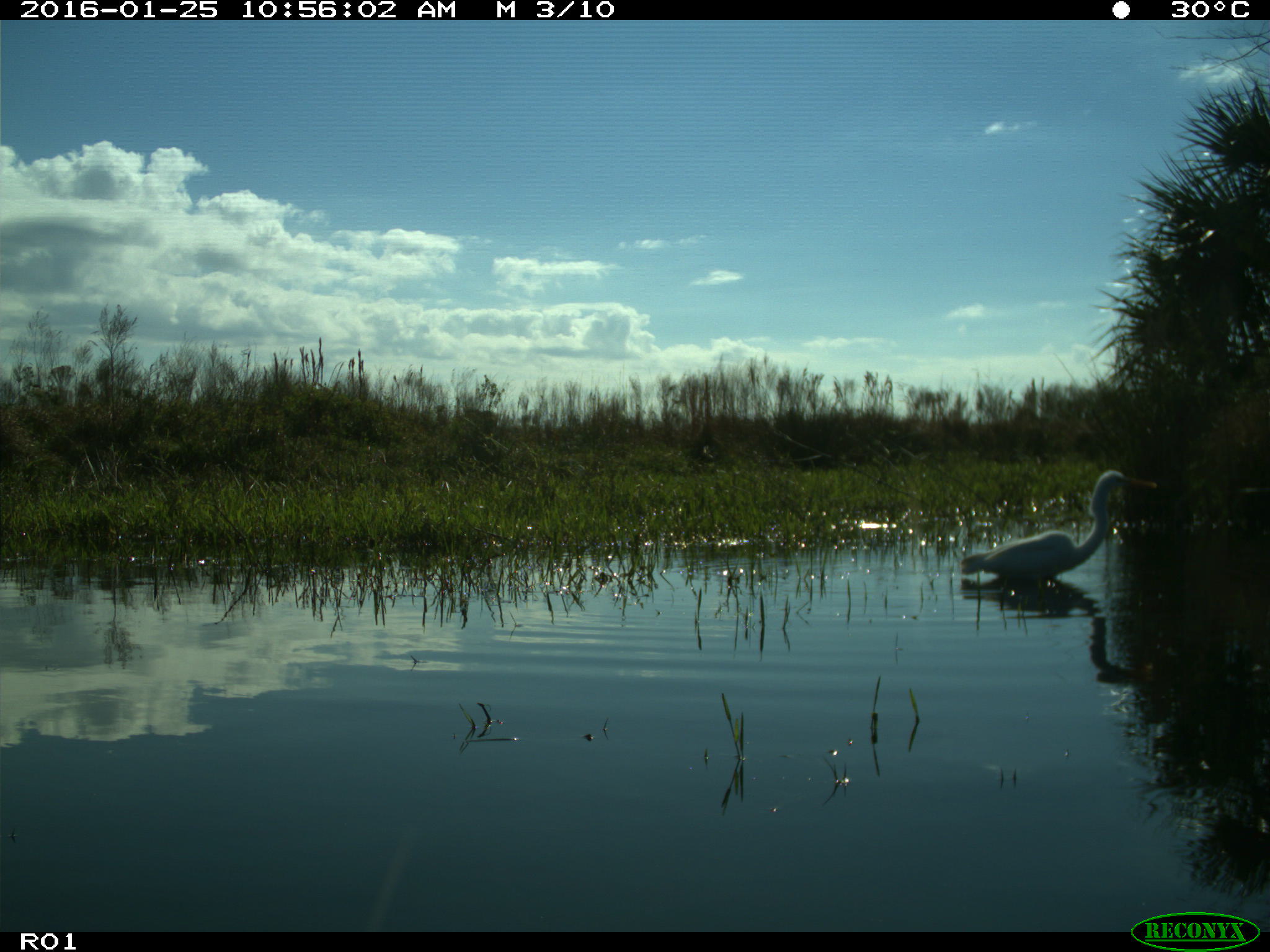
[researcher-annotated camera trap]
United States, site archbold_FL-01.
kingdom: Animalia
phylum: Chordata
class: Aves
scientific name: Aves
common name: birds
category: unidentified bird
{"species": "unidentified bird (birds) (Aves)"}